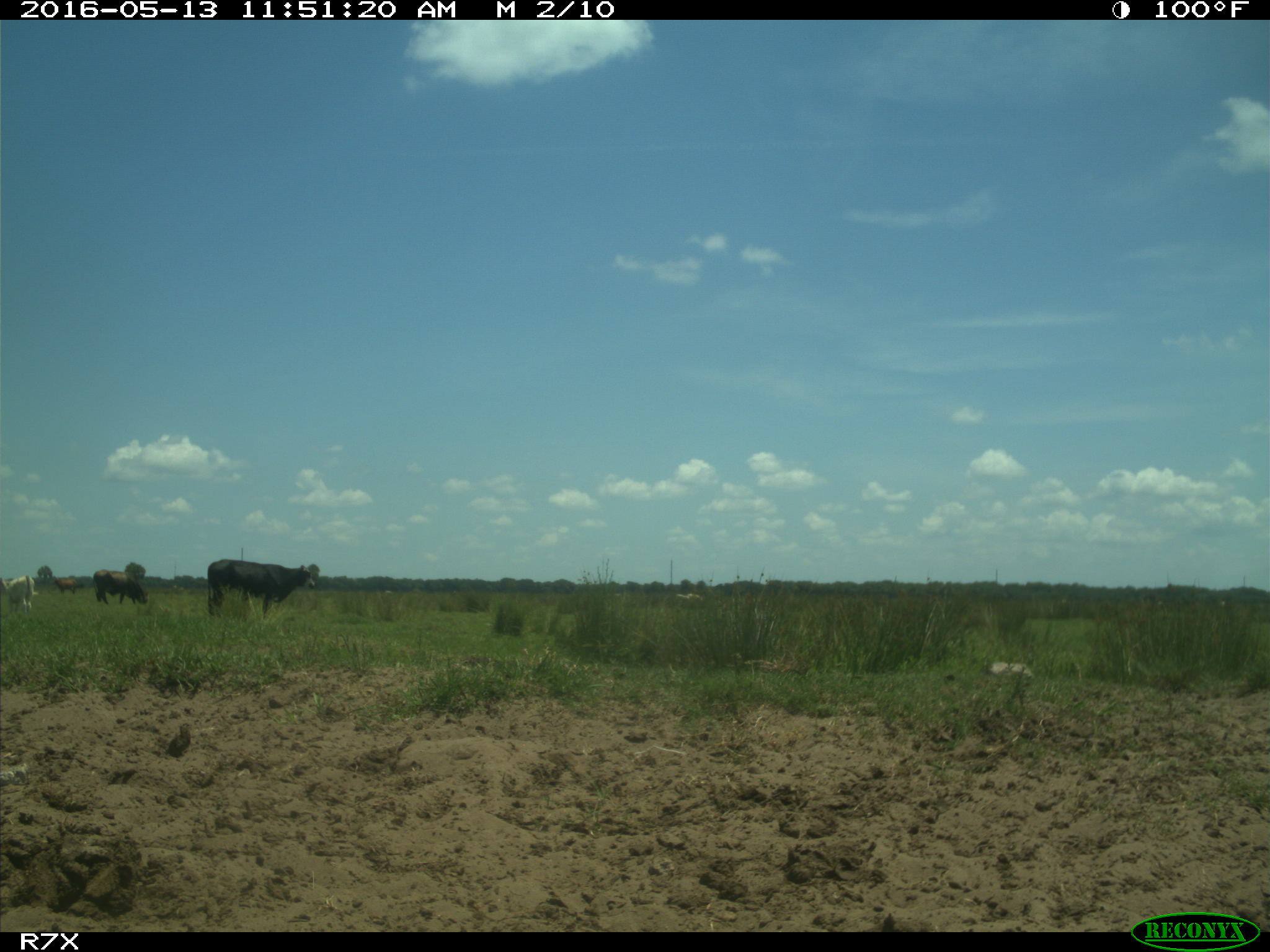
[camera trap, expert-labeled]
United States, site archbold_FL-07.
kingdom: Animalia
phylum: Chordata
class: Mammalia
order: Artiodactyla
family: Bovidae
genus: Bos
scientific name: Bos taurus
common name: domestic cow